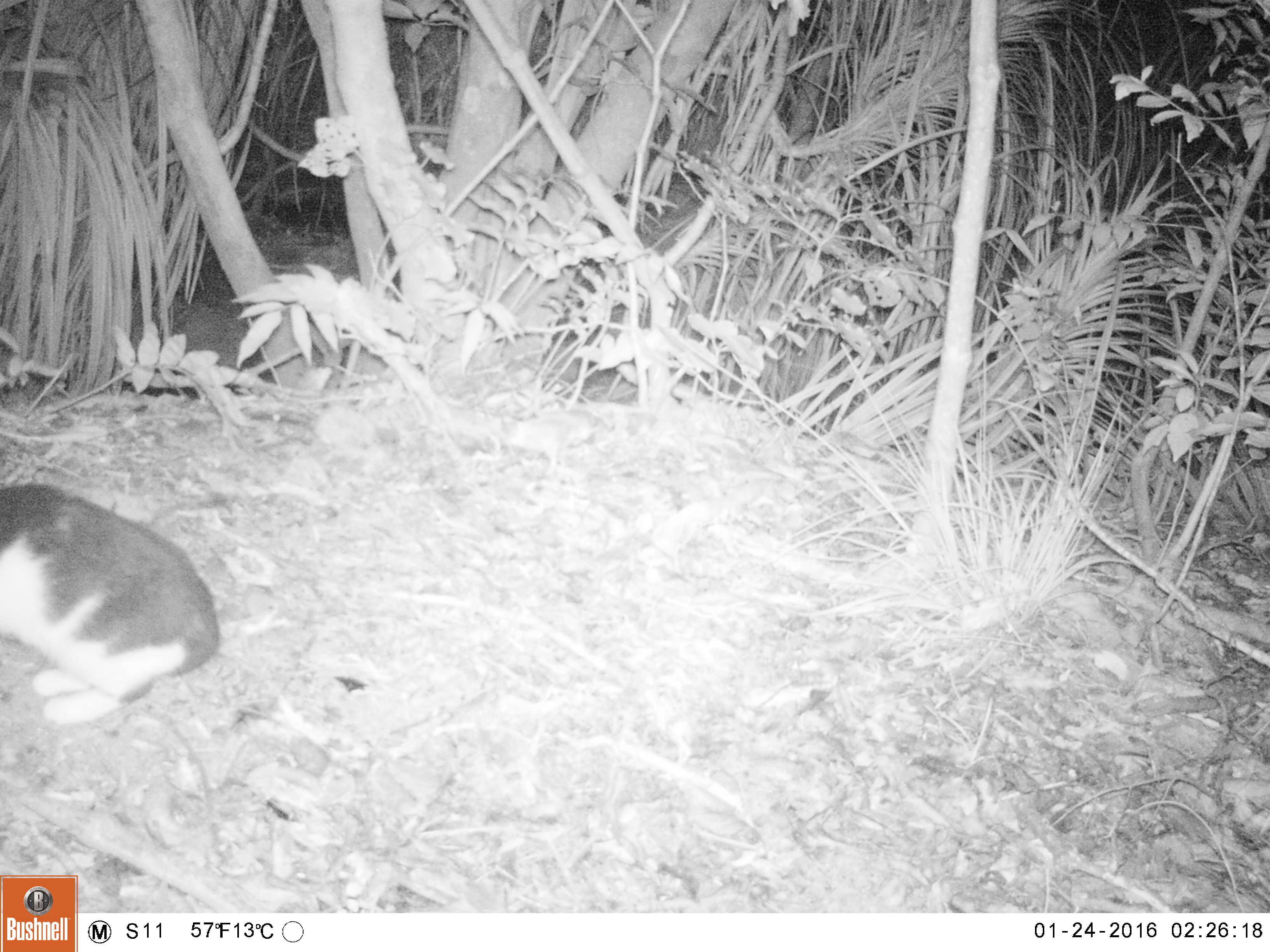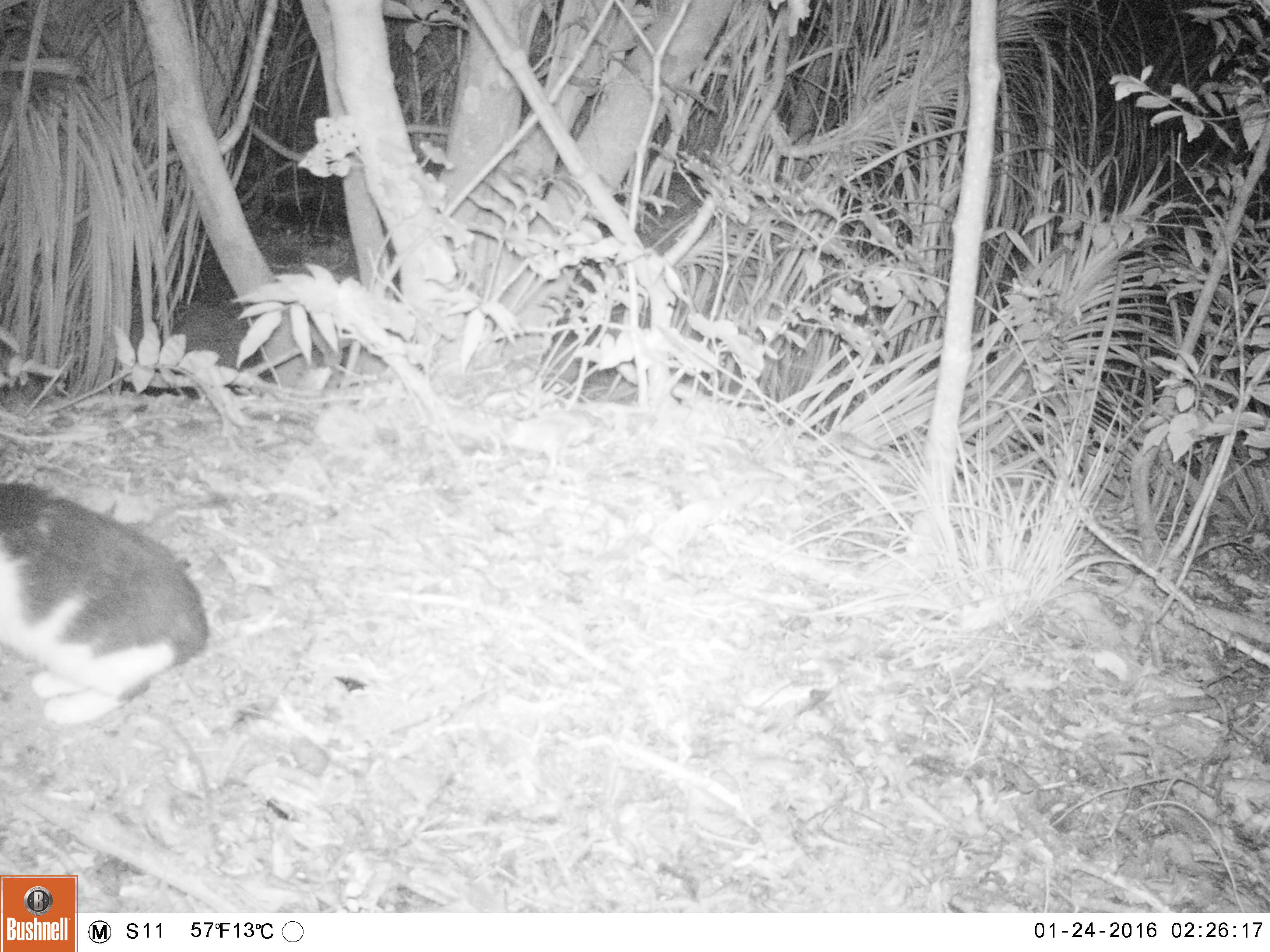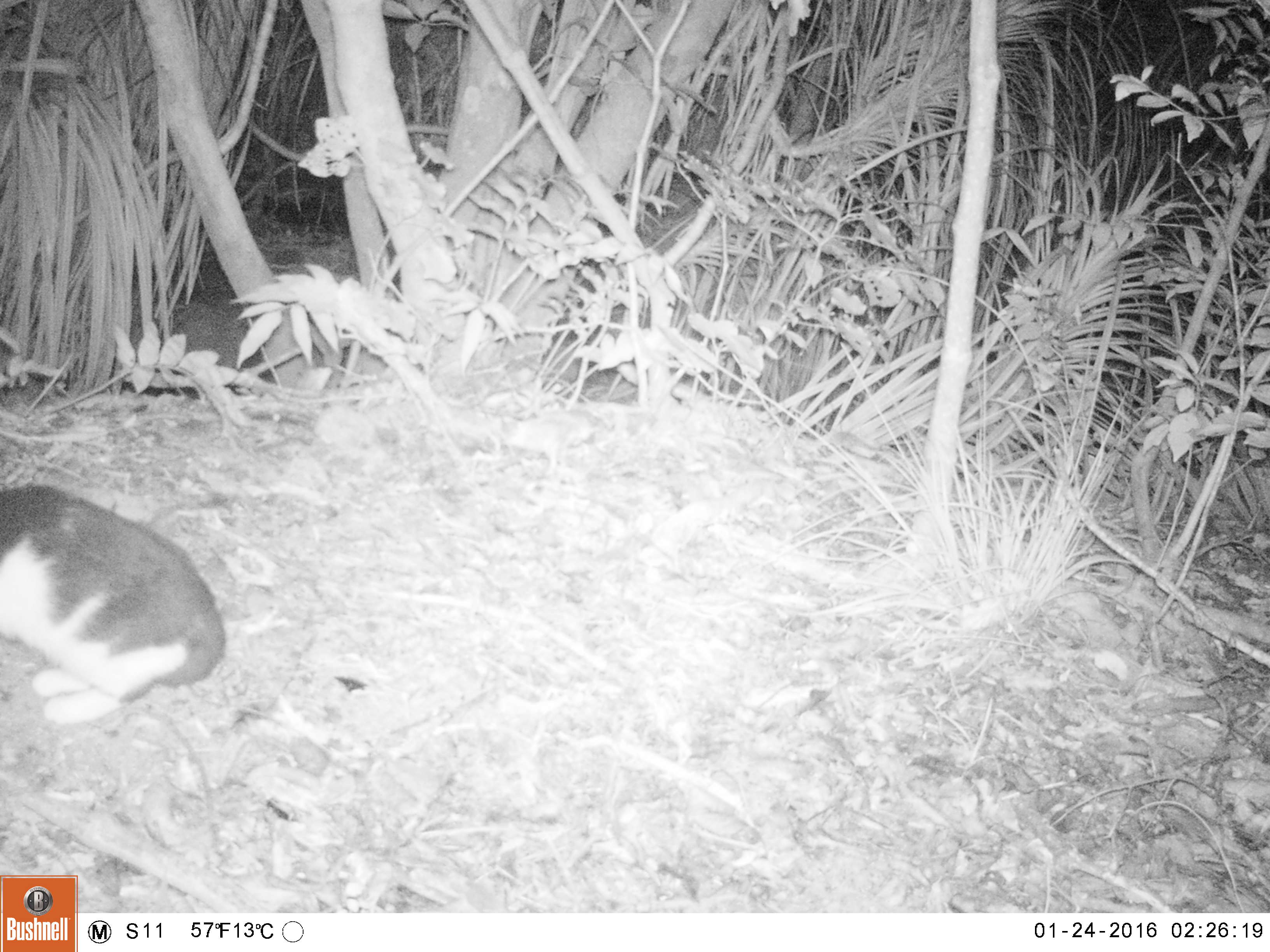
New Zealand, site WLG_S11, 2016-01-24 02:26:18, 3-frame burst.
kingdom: Animalia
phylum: Chordata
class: Mammalia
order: Carnivora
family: Felidae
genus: Felis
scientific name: Felis catus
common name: domestic cat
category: cat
Cat (domestic cat) (Felis catus).